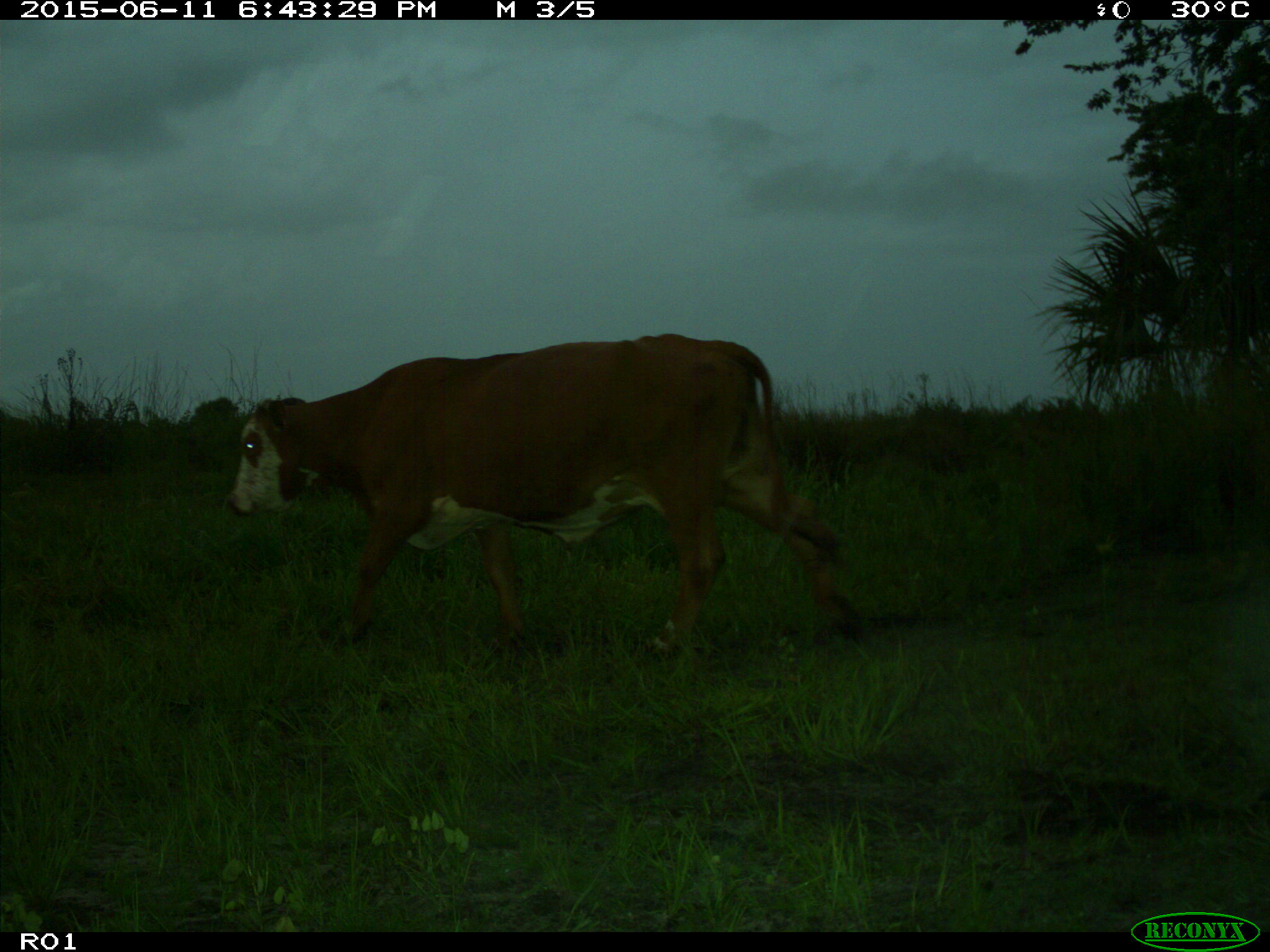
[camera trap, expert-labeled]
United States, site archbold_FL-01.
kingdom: Animalia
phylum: Chordata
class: Mammalia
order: Artiodactyla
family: Bovidae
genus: Bos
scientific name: Bos taurus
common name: domestic cow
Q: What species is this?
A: Bos taurus (domestic cow).